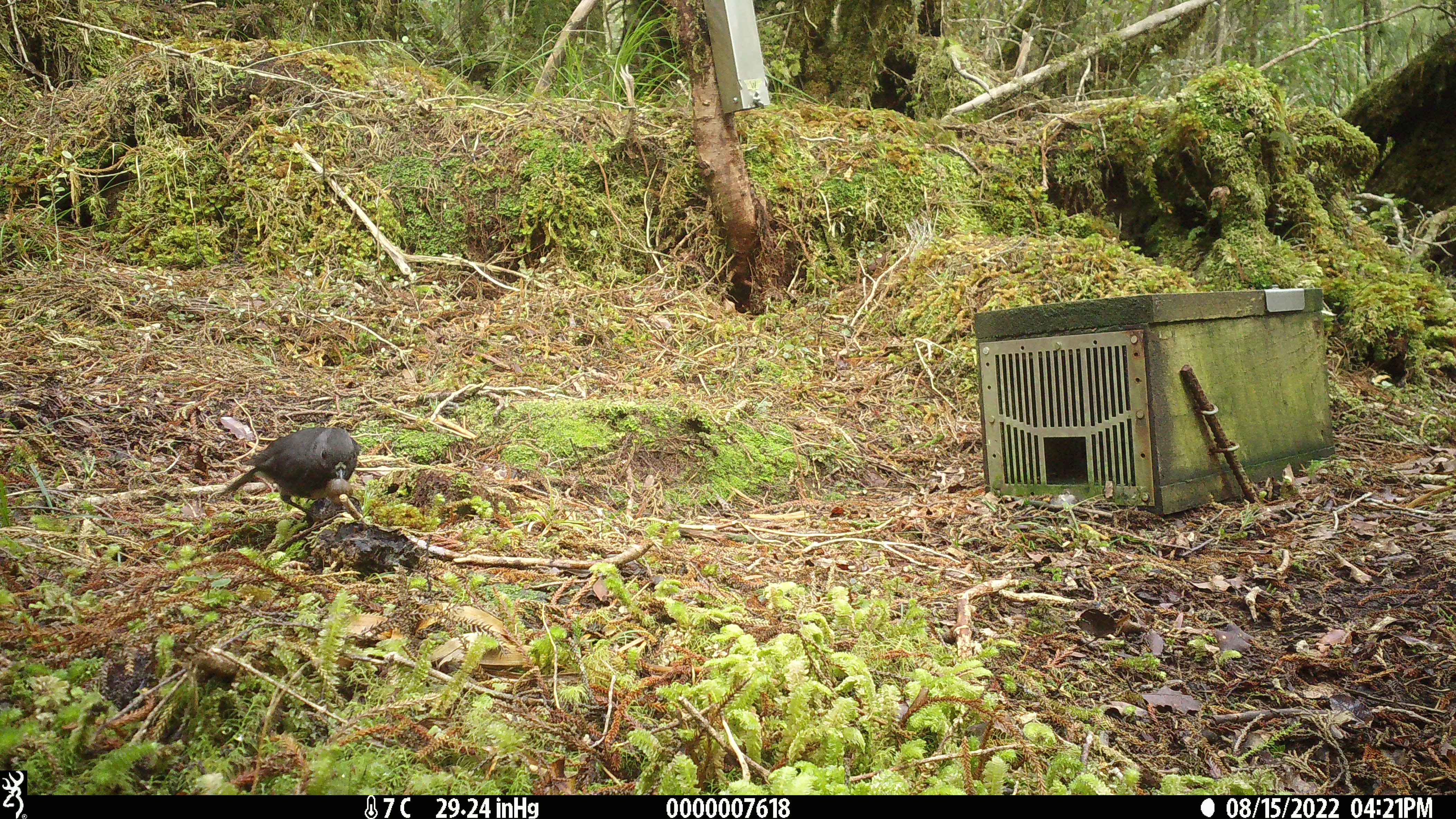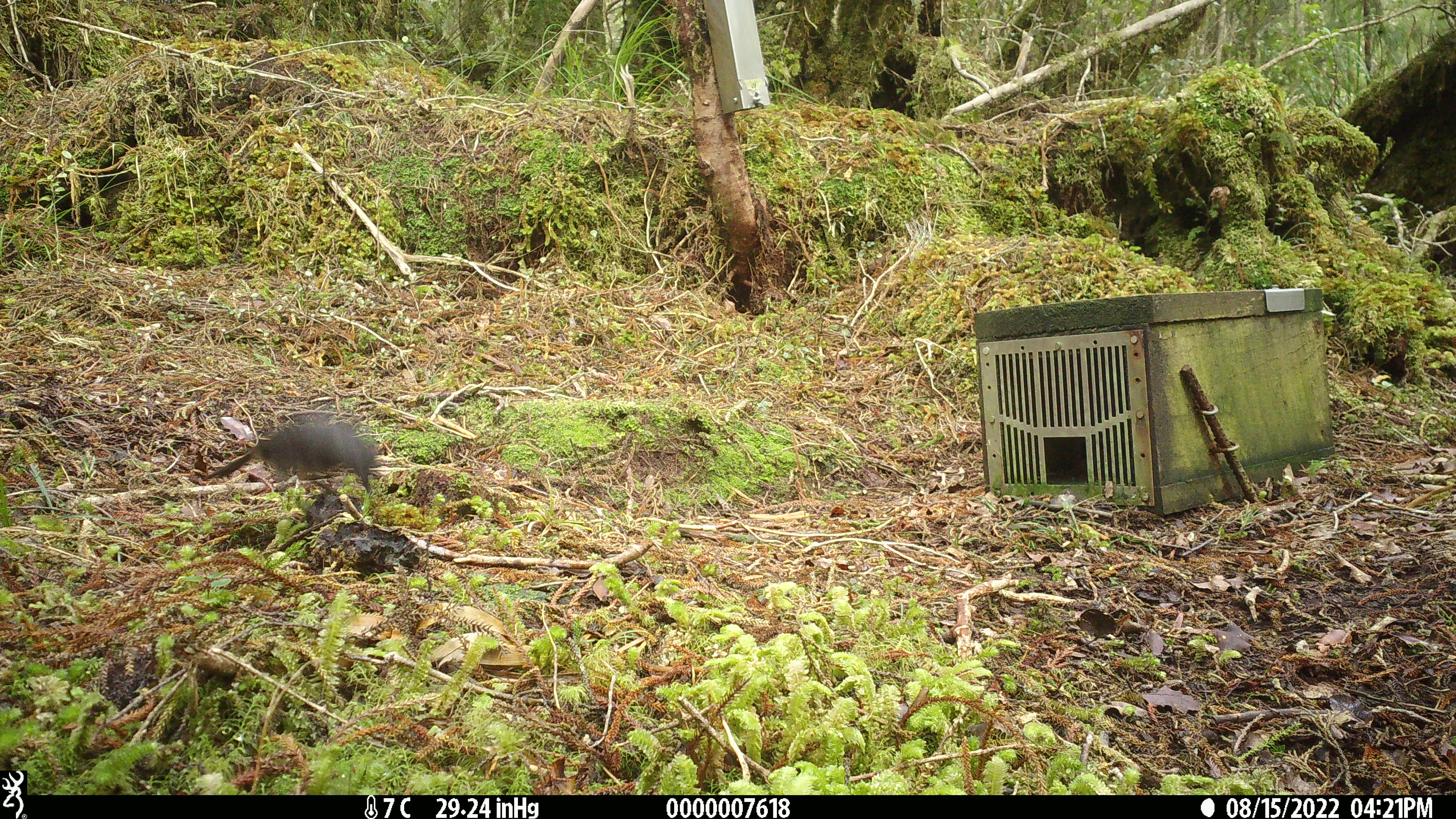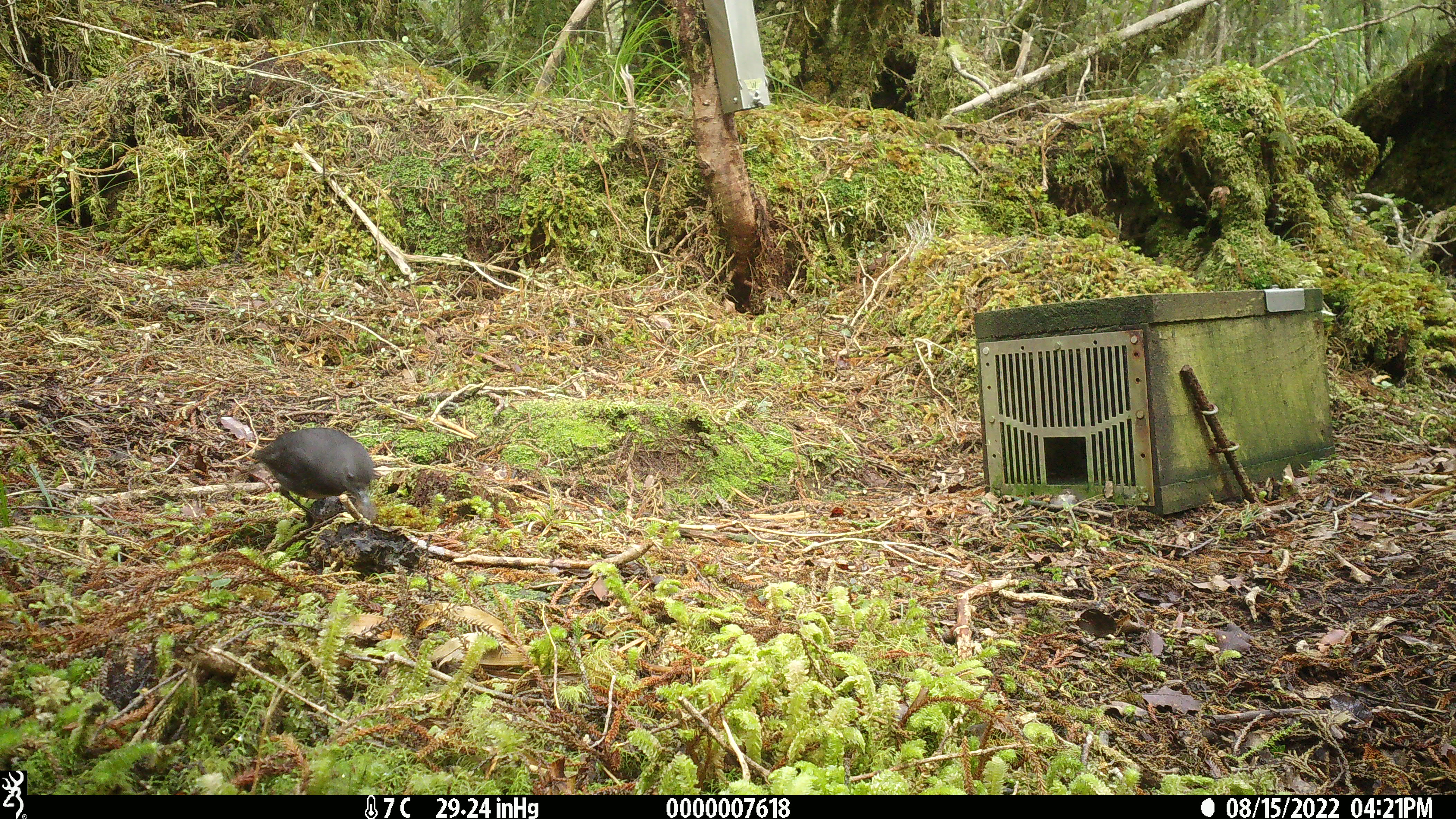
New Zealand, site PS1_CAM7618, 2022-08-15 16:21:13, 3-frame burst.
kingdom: Animalia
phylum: Chordata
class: Aves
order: Passeriformes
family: Petroicidae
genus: Petroica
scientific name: Petroica australis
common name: new zealand robin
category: robin